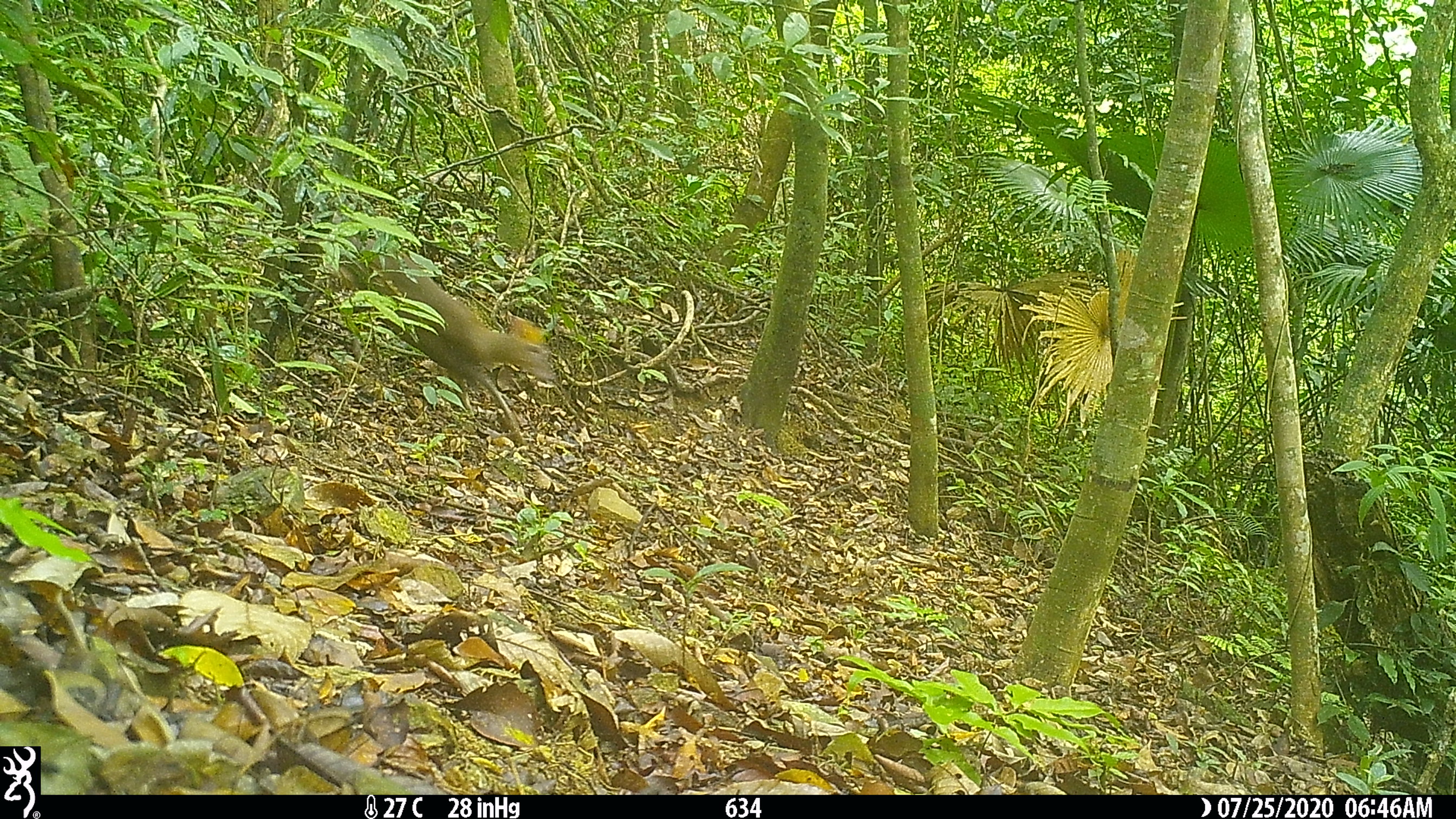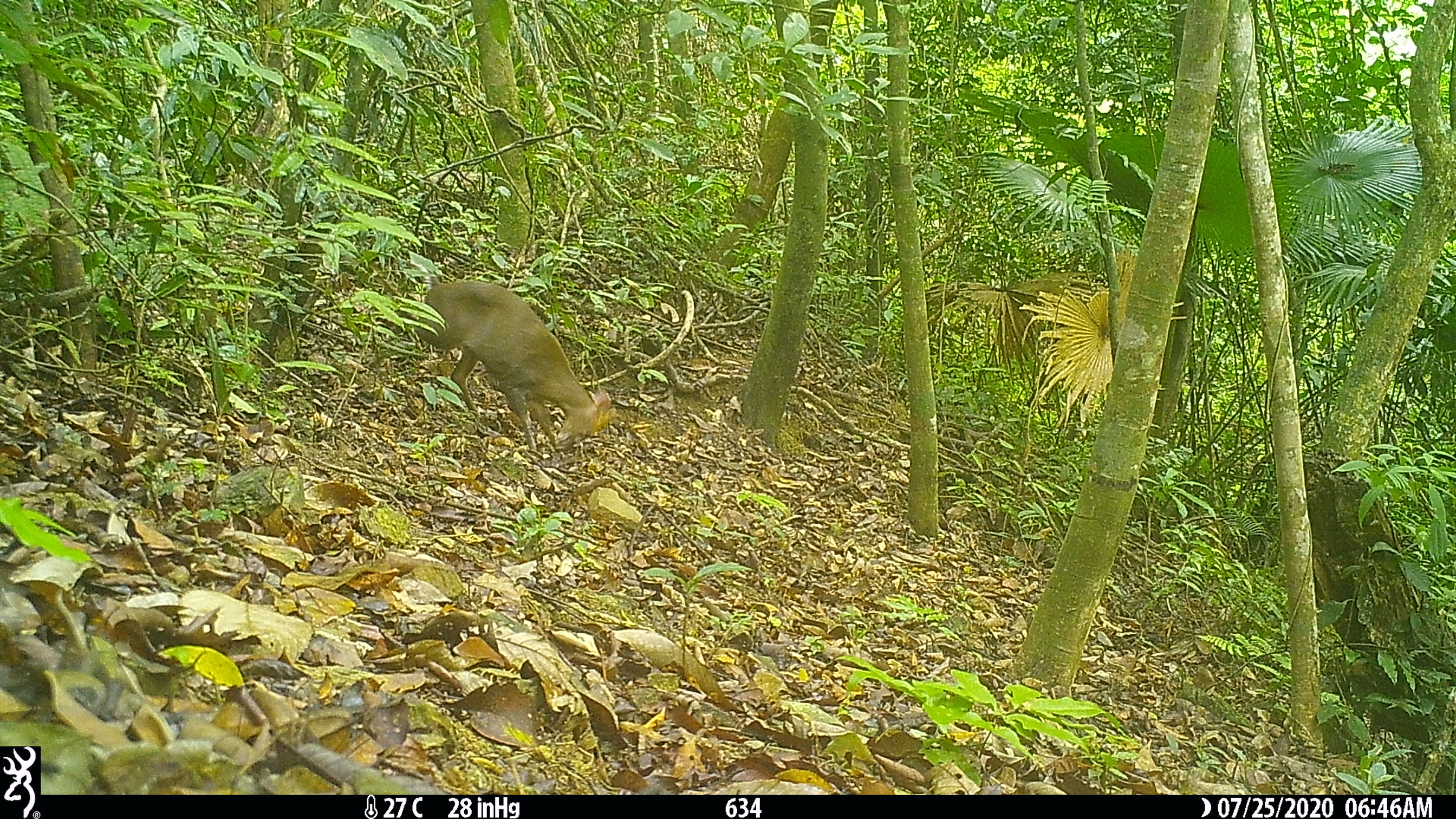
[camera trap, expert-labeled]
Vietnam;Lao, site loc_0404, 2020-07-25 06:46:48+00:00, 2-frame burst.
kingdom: Animalia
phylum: Chordata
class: Mammalia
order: Artiodactyla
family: Cervidae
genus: Muntiacus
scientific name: Muntiacus rooseveltorum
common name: roosevelt's muntjac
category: roosevelts muntjac group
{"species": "roosevelts muntjac group (roosevelt's muntjac) (Muntiacus rooseveltorum)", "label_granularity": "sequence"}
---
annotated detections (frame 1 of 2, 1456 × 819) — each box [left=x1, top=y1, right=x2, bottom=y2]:
roosevelts muntjac group: [left=301, top=226, right=559, bottom=446]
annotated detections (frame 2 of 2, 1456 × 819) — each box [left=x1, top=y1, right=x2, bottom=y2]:
roosevelts muntjac group: [left=388, top=279, right=612, bottom=454]